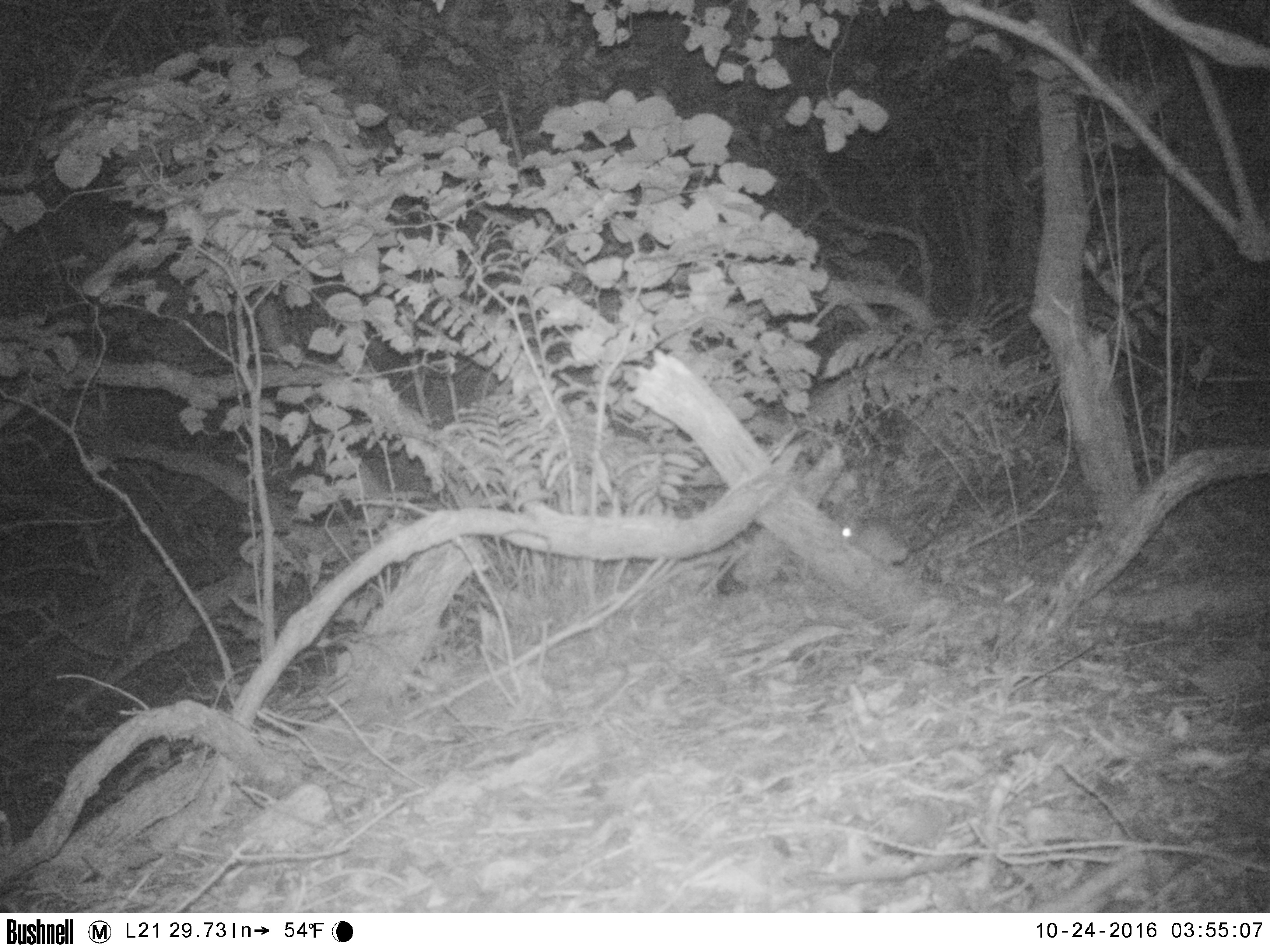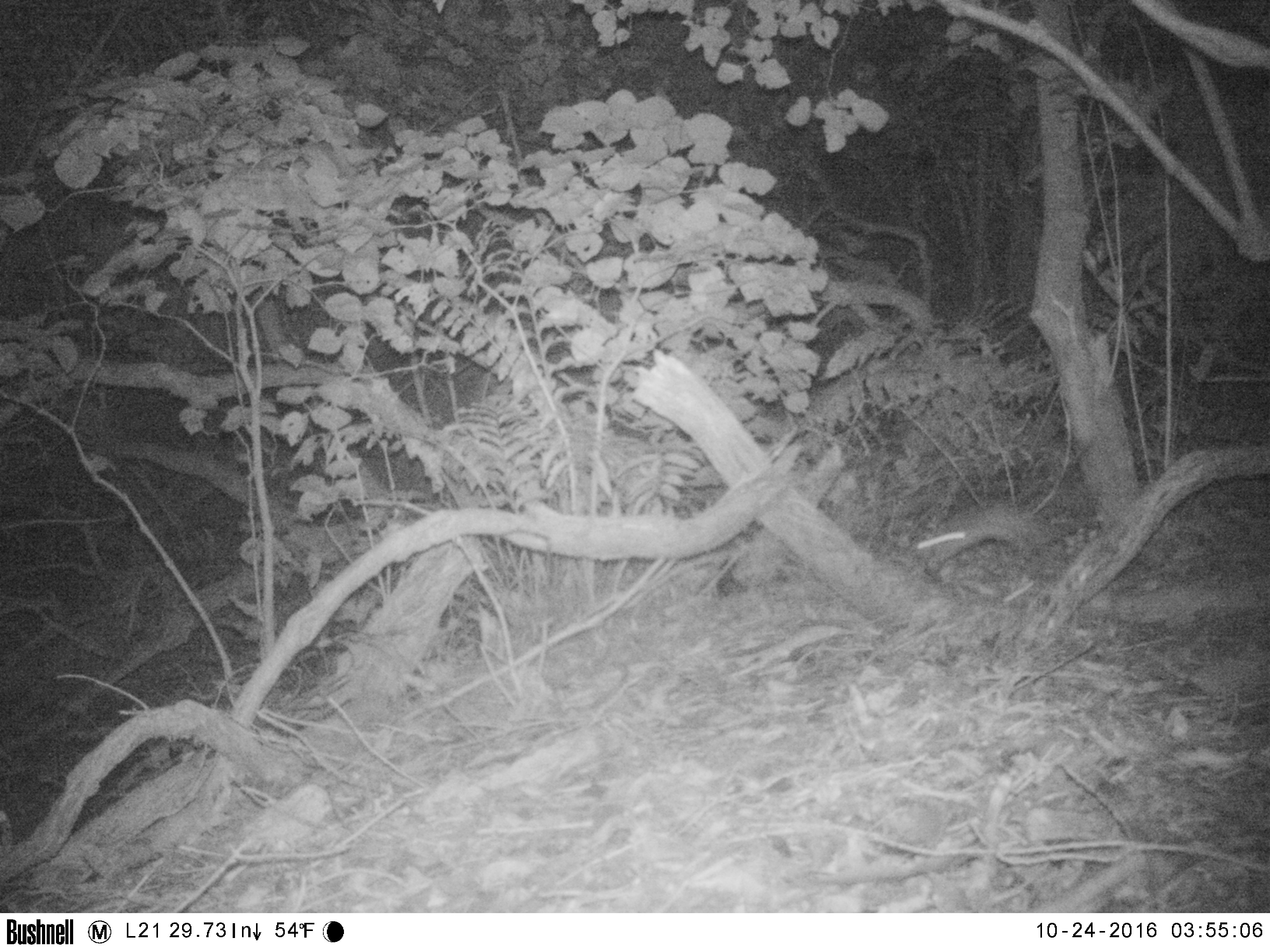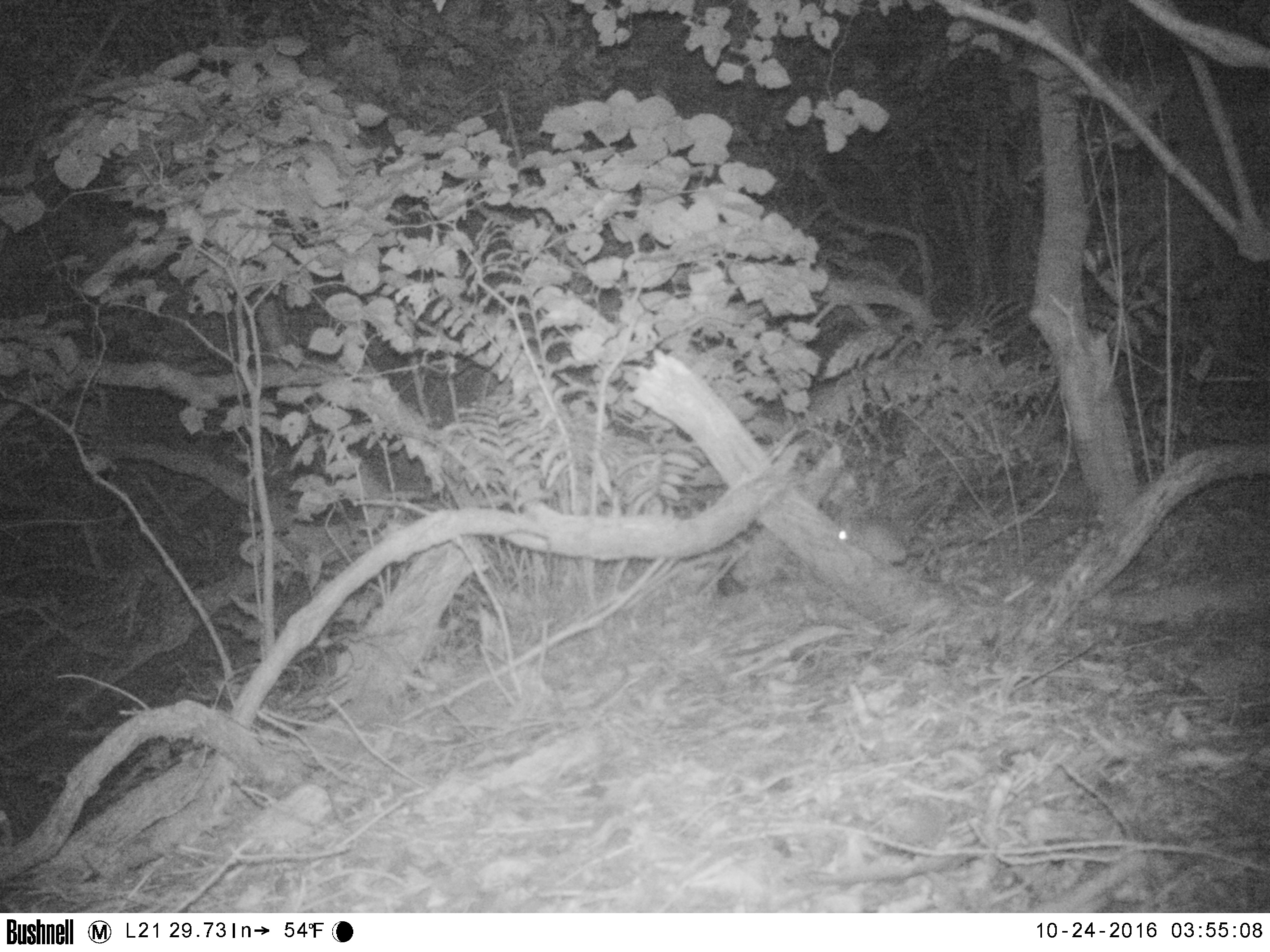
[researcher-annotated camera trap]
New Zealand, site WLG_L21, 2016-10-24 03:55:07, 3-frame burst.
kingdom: Animalia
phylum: Chordata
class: Mammalia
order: Rodentia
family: Muridae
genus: Rattus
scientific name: Rattus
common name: rat